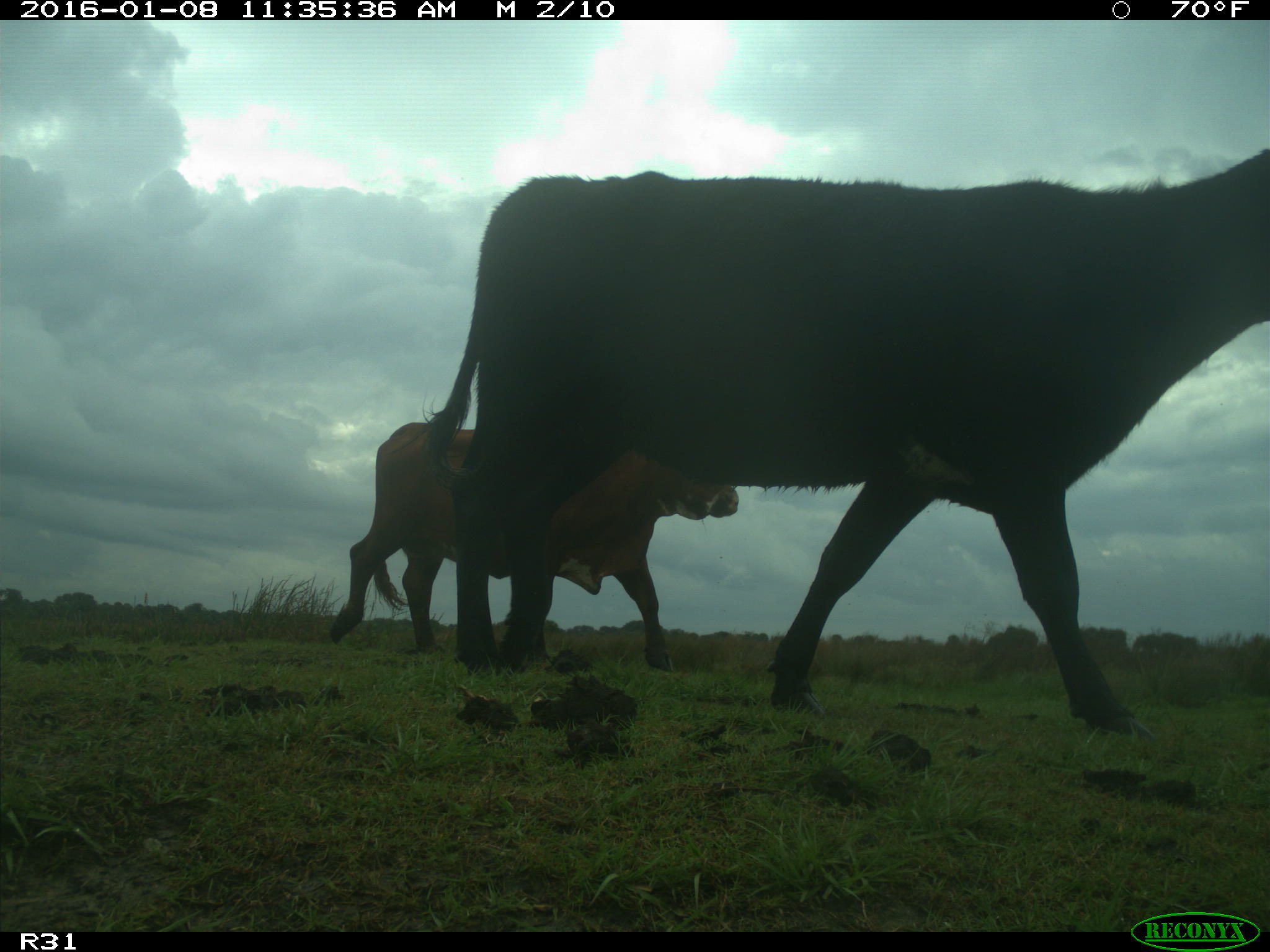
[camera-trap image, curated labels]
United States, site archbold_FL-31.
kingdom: Animalia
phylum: Chordata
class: Mammalia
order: Artiodactyla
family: Bovidae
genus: Bos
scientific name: Bos taurus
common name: domestic cow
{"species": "Bos taurus (domestic cow)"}